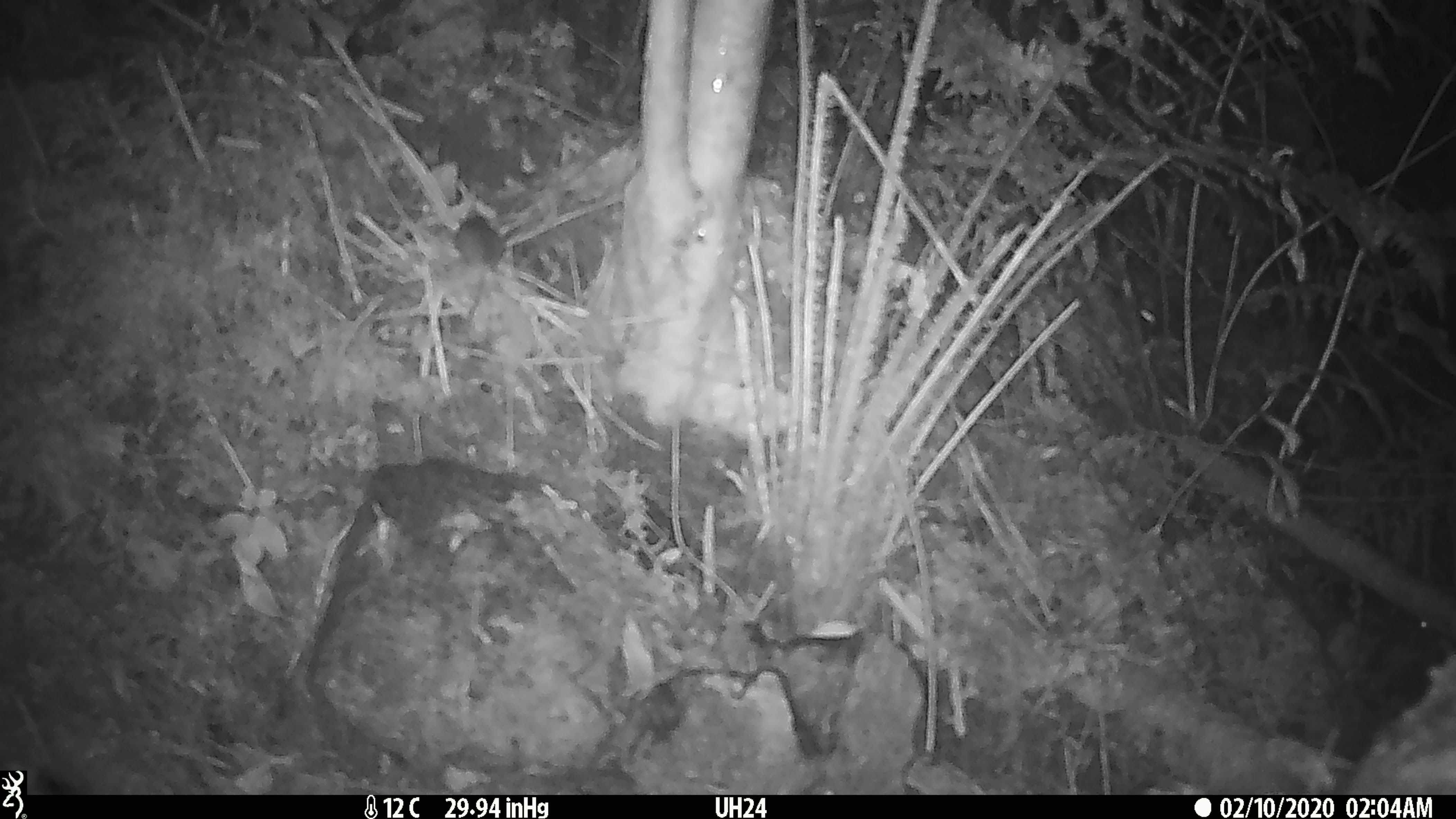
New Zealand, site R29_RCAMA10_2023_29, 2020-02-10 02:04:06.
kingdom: Animalia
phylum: Chordata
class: Mammalia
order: Rodentia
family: Muridae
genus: Mus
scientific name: Mus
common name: mouse